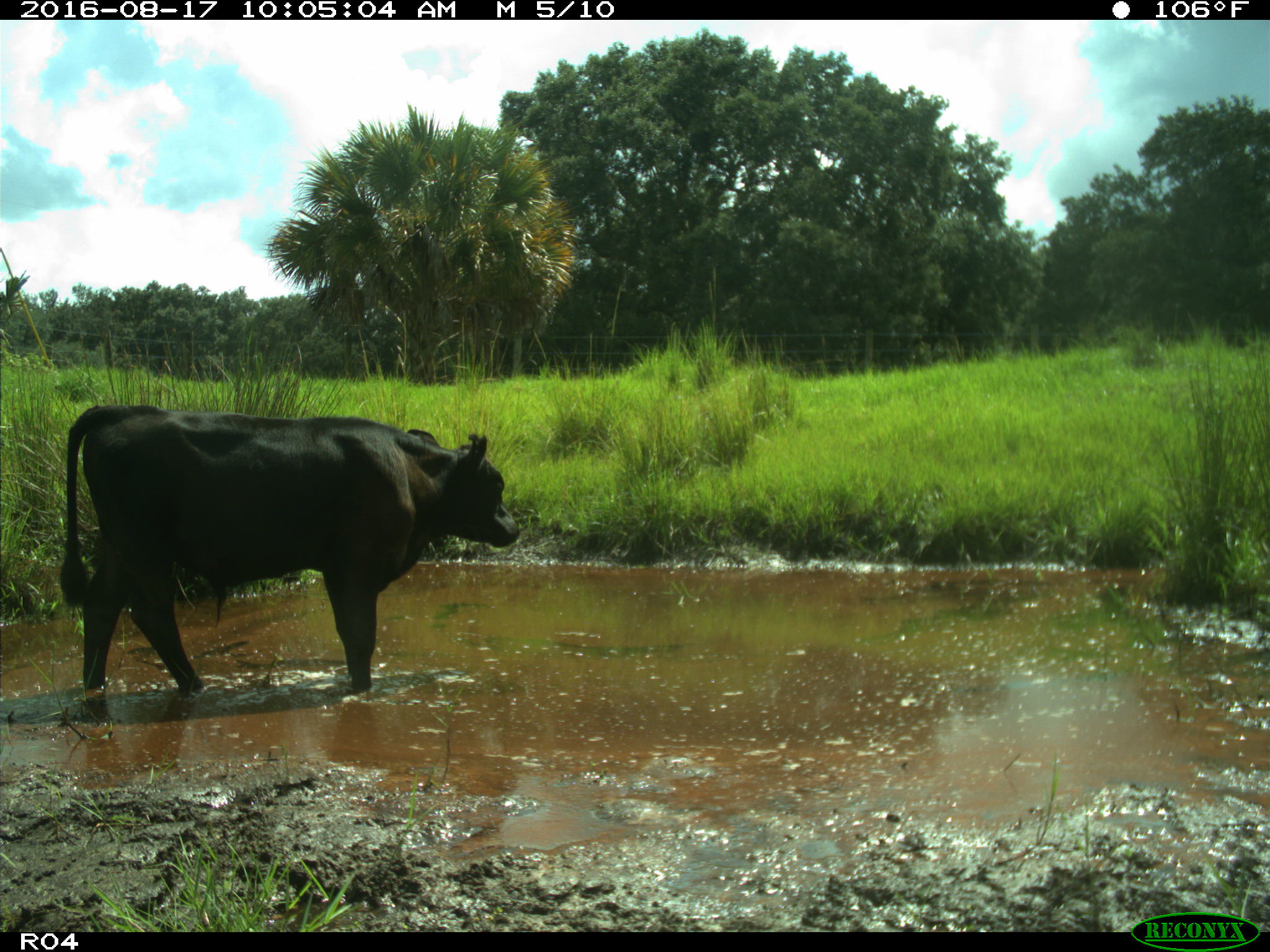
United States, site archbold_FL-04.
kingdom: Animalia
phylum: Chordata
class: Mammalia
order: Artiodactyla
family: Bovidae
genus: Bos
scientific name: Bos taurus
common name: domestic cow